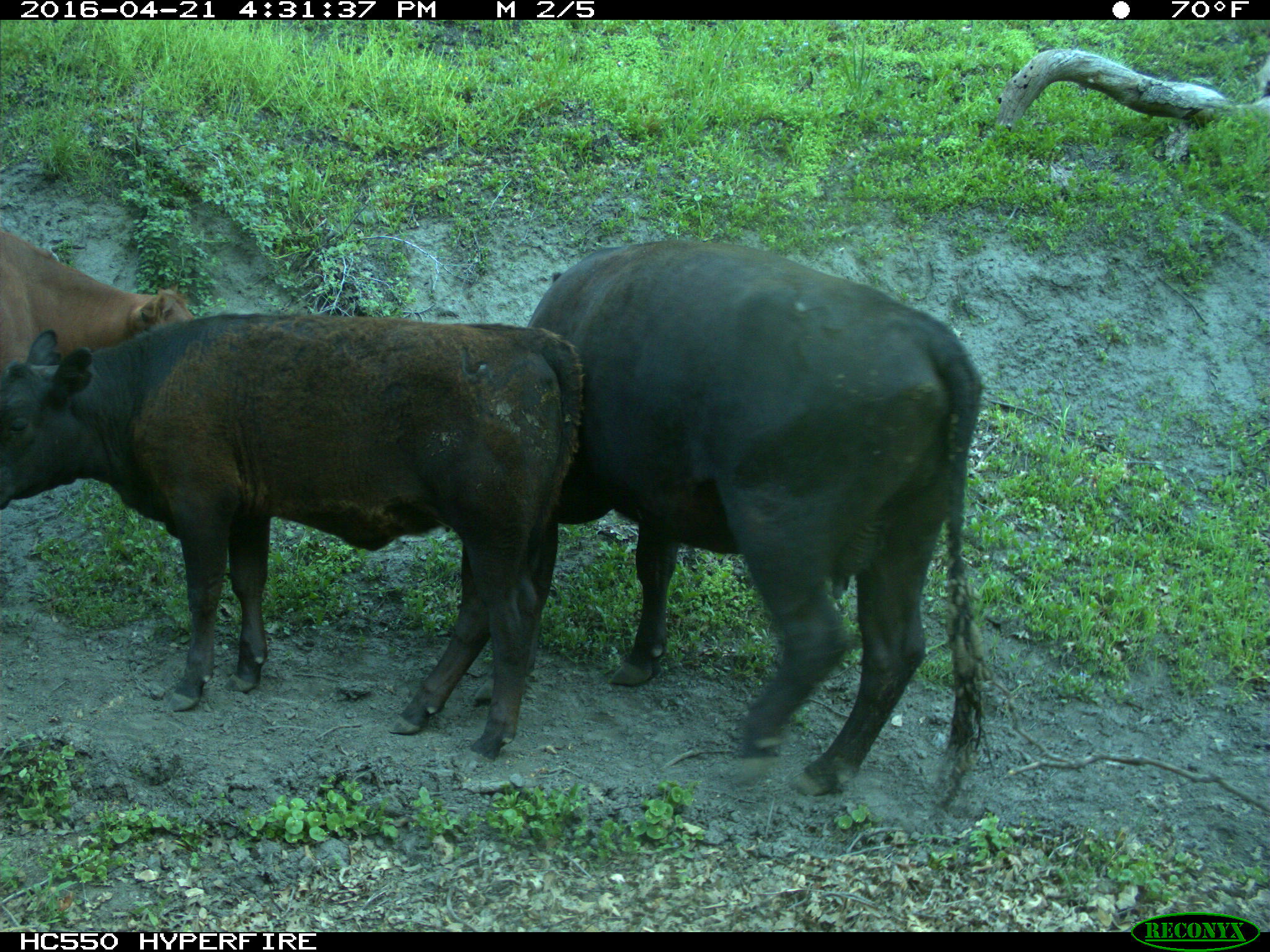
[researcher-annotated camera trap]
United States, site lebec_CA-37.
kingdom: Animalia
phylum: Chordata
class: Mammalia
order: Artiodactyla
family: Bovidae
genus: Bos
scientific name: Bos taurus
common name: domestic cow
Bos taurus (domestic cow).